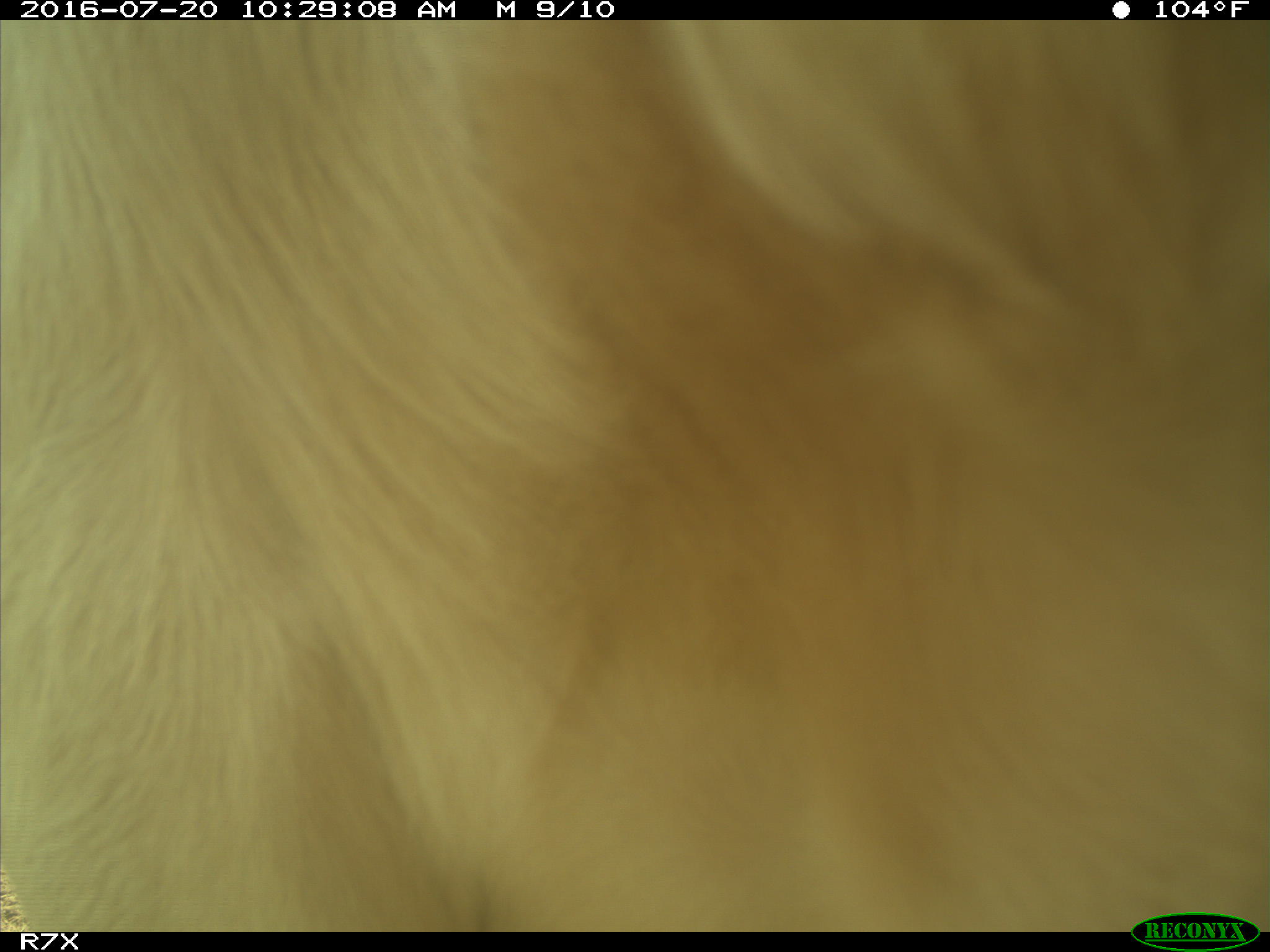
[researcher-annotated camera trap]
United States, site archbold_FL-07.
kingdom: Animalia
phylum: Chordata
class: Mammalia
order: Artiodactyla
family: Bovidae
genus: Bos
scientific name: Bos taurus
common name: domestic cow